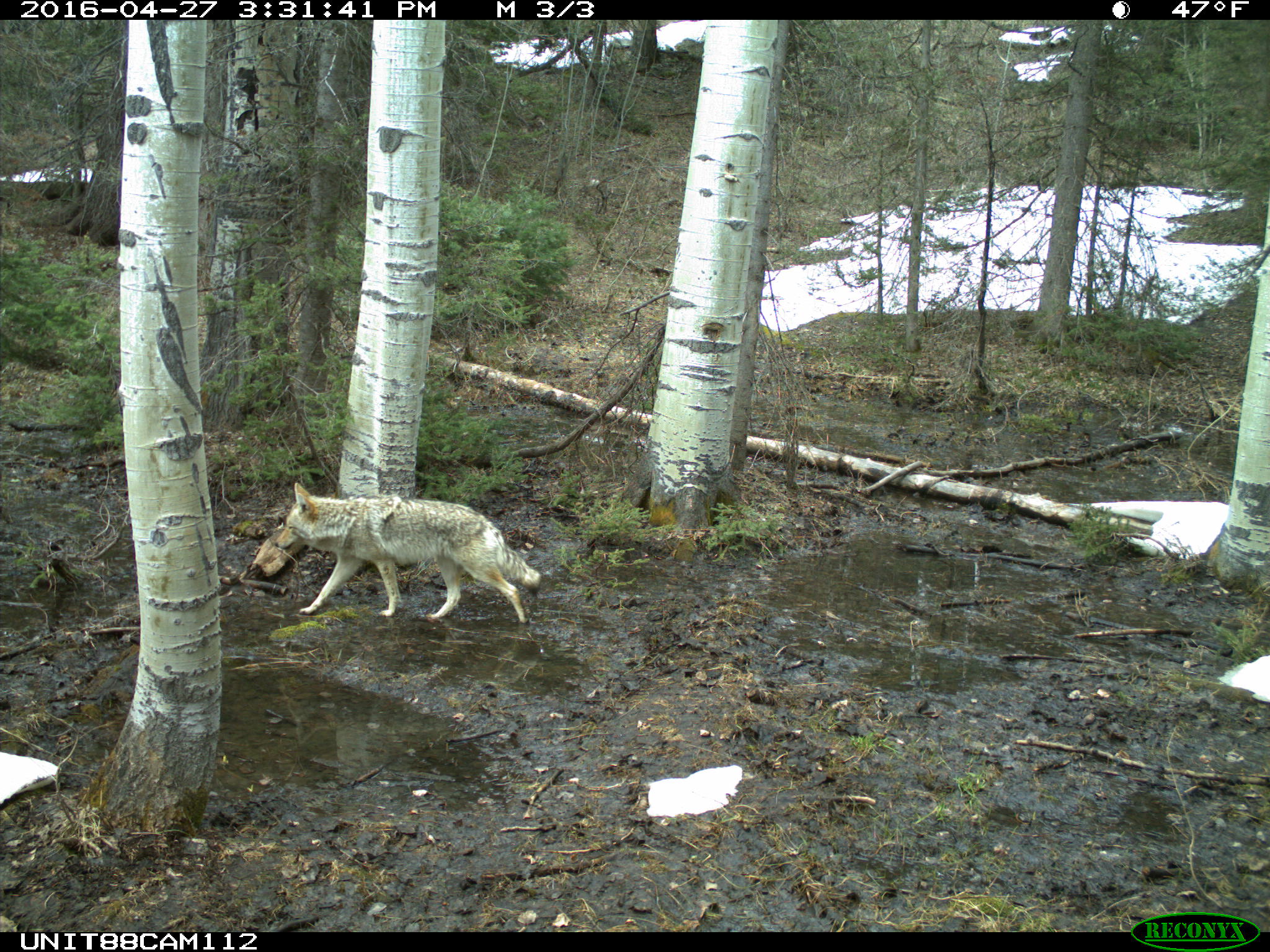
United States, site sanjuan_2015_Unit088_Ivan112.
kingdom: Animalia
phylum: Chordata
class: Mammalia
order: Carnivora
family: Canidae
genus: Canis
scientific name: Canis latrans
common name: coyote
Canis latrans (coyote).